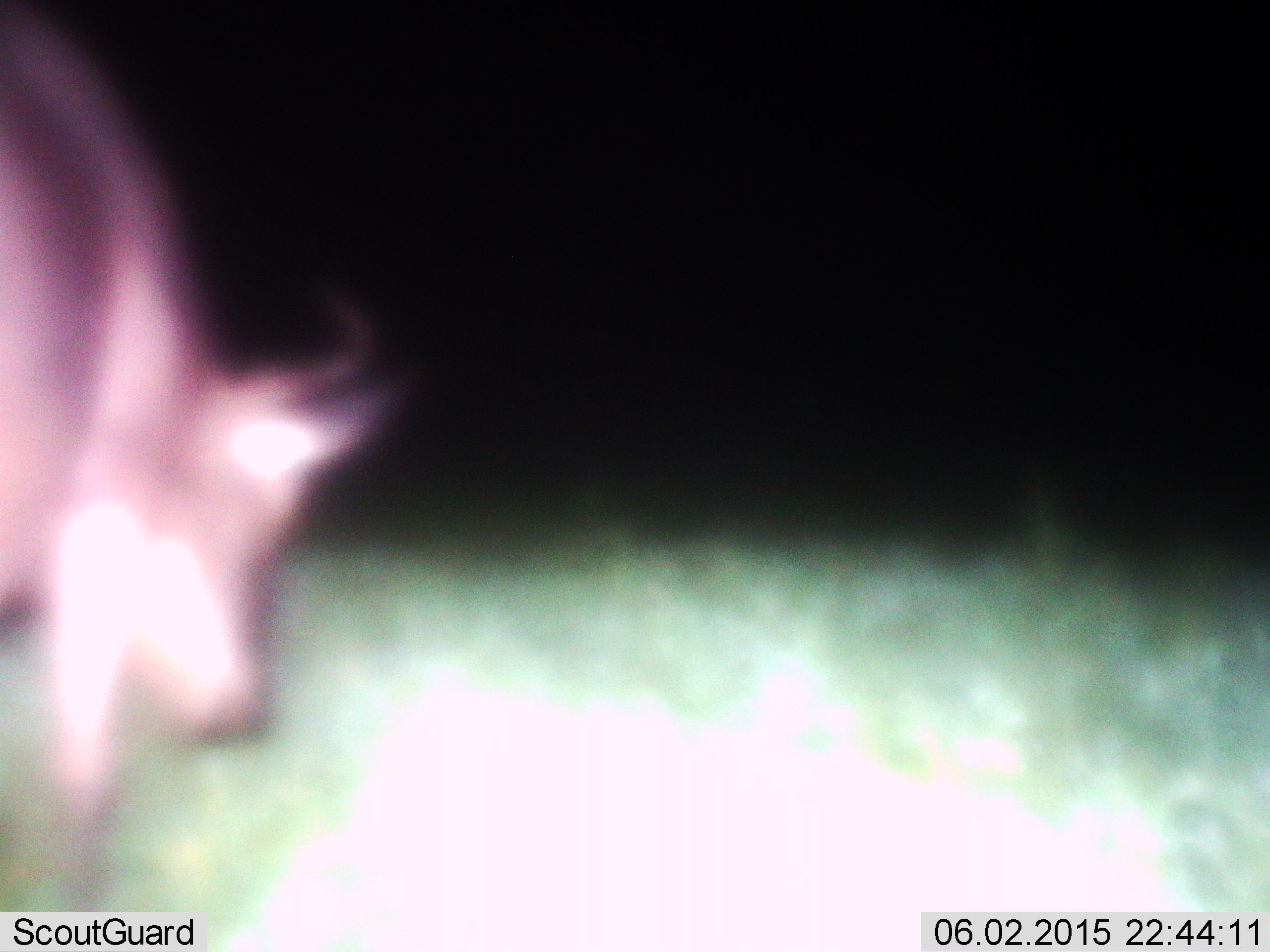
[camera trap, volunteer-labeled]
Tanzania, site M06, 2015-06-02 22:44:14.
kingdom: Animalia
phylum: Chordata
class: Mammalia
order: Artiodactyla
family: Bovidae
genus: Connochaetes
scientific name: Connochaetes taurinus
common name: blue wildebeest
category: wildebeest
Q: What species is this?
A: Wildebeest (blue wildebeest) (Connochaetes taurinus).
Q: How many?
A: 1.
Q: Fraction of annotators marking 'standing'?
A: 44%.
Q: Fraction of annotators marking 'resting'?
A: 0%.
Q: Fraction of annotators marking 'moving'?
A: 33%.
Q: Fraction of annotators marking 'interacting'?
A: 0%.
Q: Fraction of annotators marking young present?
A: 0%.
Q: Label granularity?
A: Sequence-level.